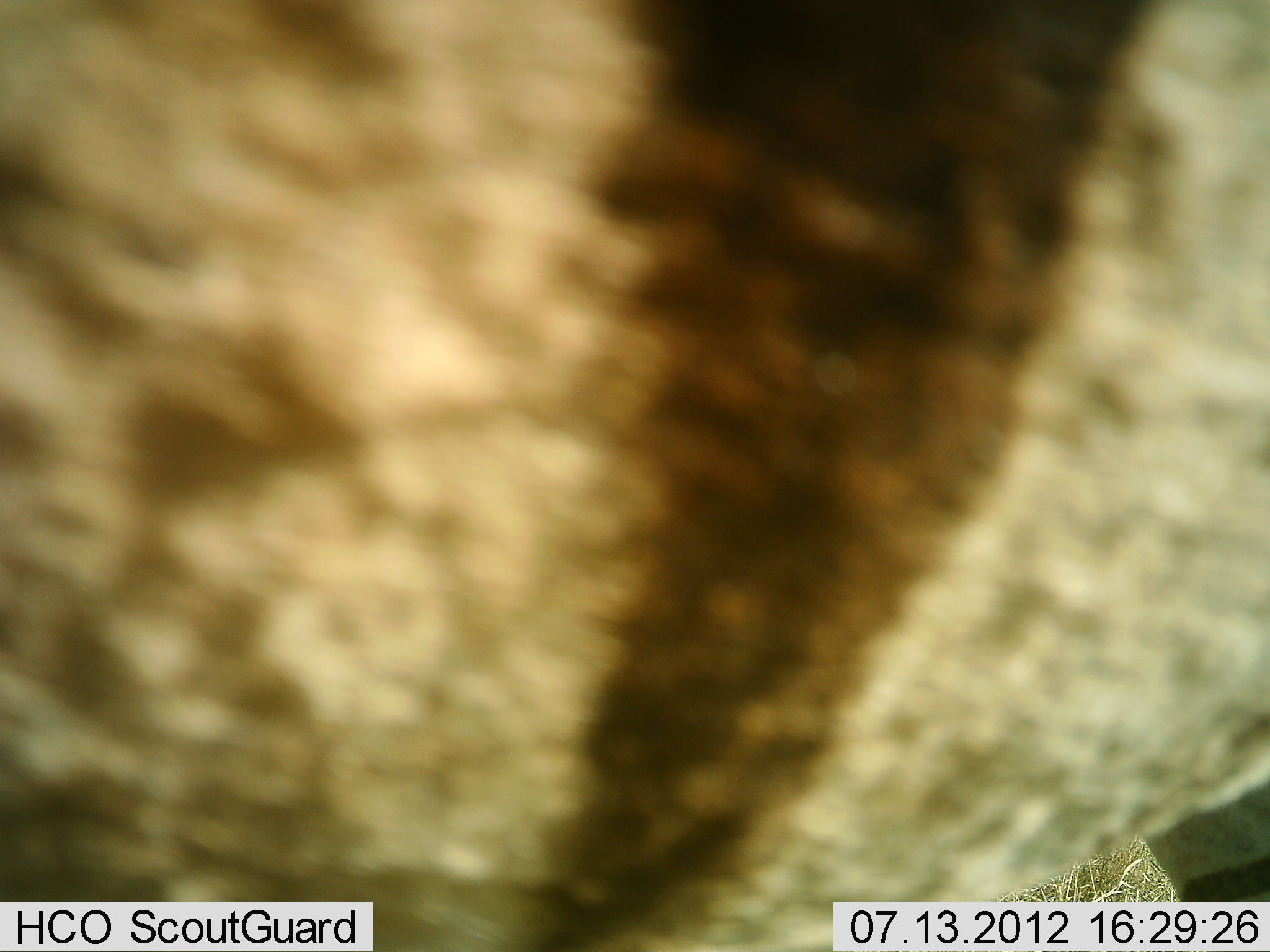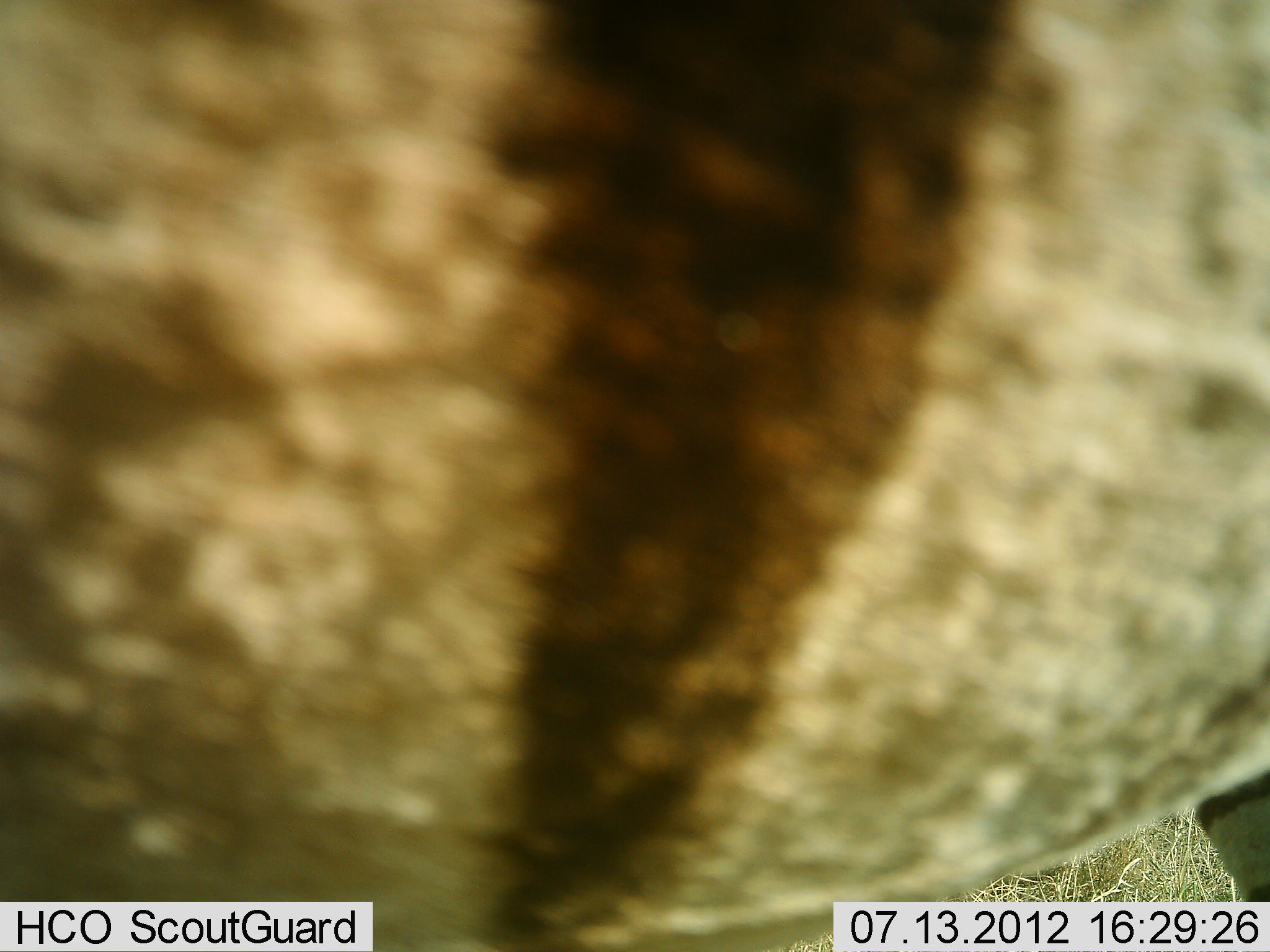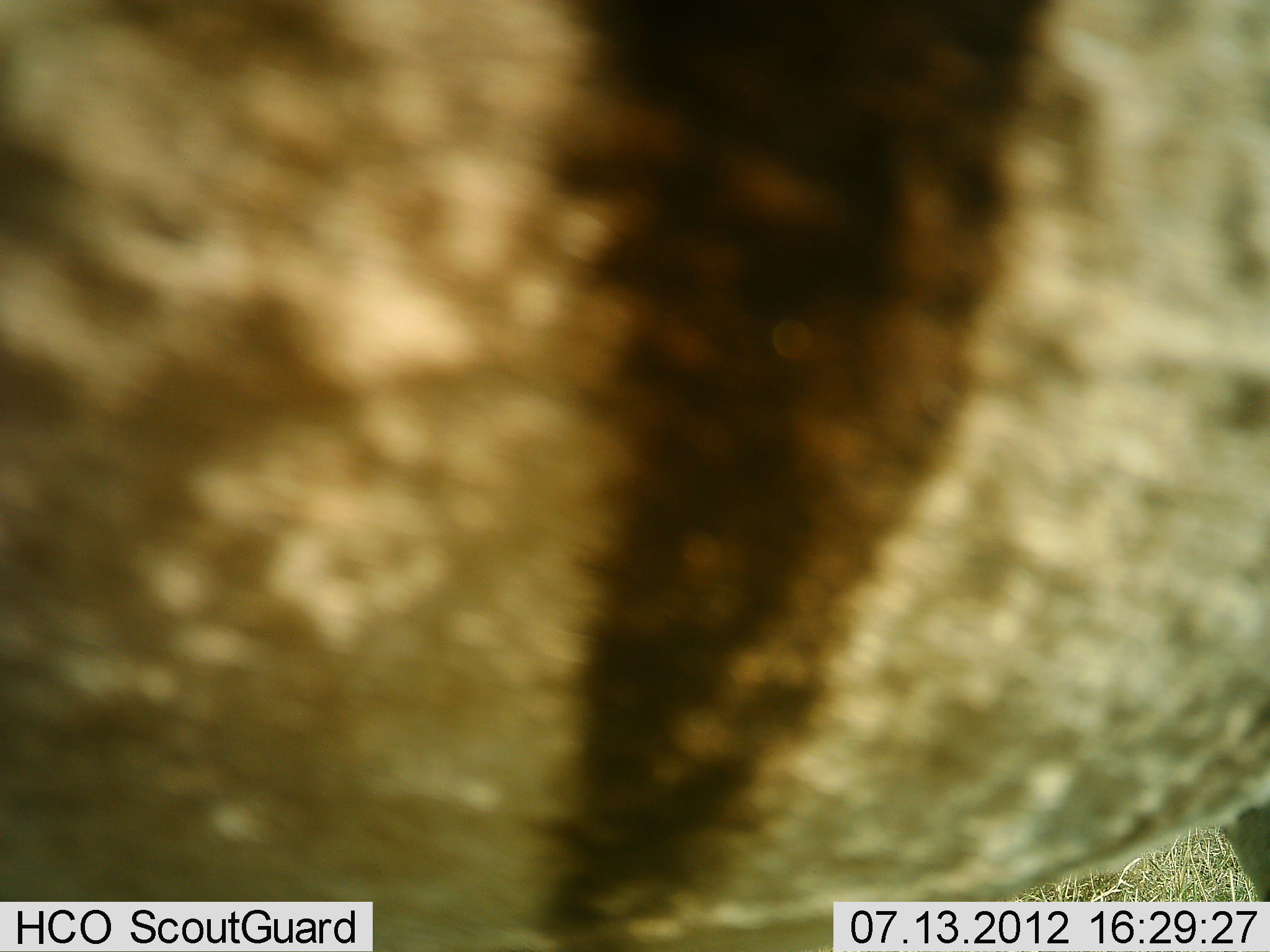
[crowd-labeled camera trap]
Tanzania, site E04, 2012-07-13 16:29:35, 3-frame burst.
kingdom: Animalia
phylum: Chordata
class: Mammalia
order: Perissodactyla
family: Equidae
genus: Equus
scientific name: Equus quagga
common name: plains zebra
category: zebra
Zebra (plains zebra) (Equus quagga), count 1. Behavior (volunteer vote fractions): standing 100%, resting 0%, moving 0%, interacting 0%. Young present (vote fraction): 0%. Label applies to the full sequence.